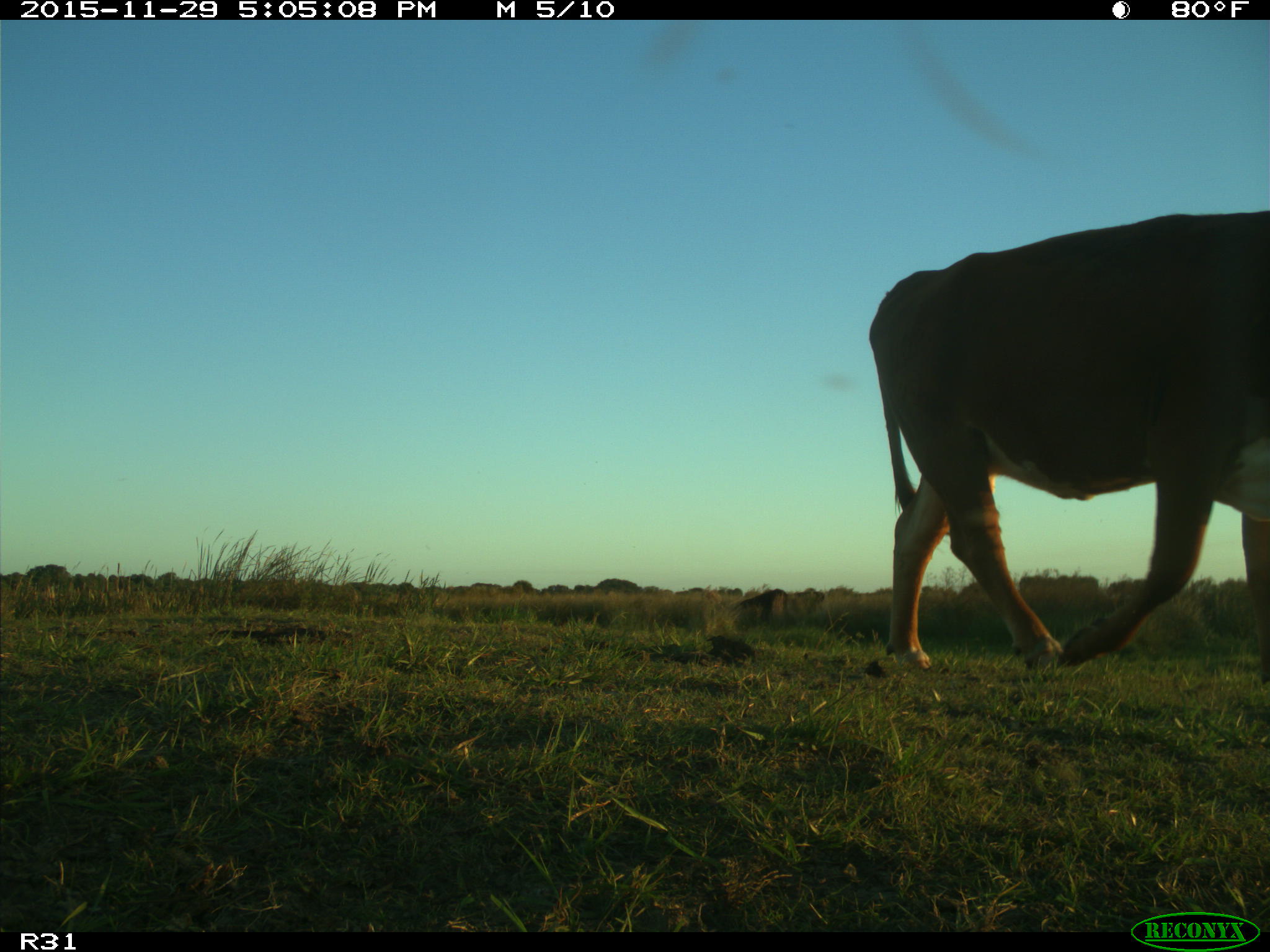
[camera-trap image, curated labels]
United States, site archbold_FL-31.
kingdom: Animalia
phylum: Chordata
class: Mammalia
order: Artiodactyla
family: Bovidae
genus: Bos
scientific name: Bos taurus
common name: domestic cow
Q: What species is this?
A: Bos taurus (domestic cow).